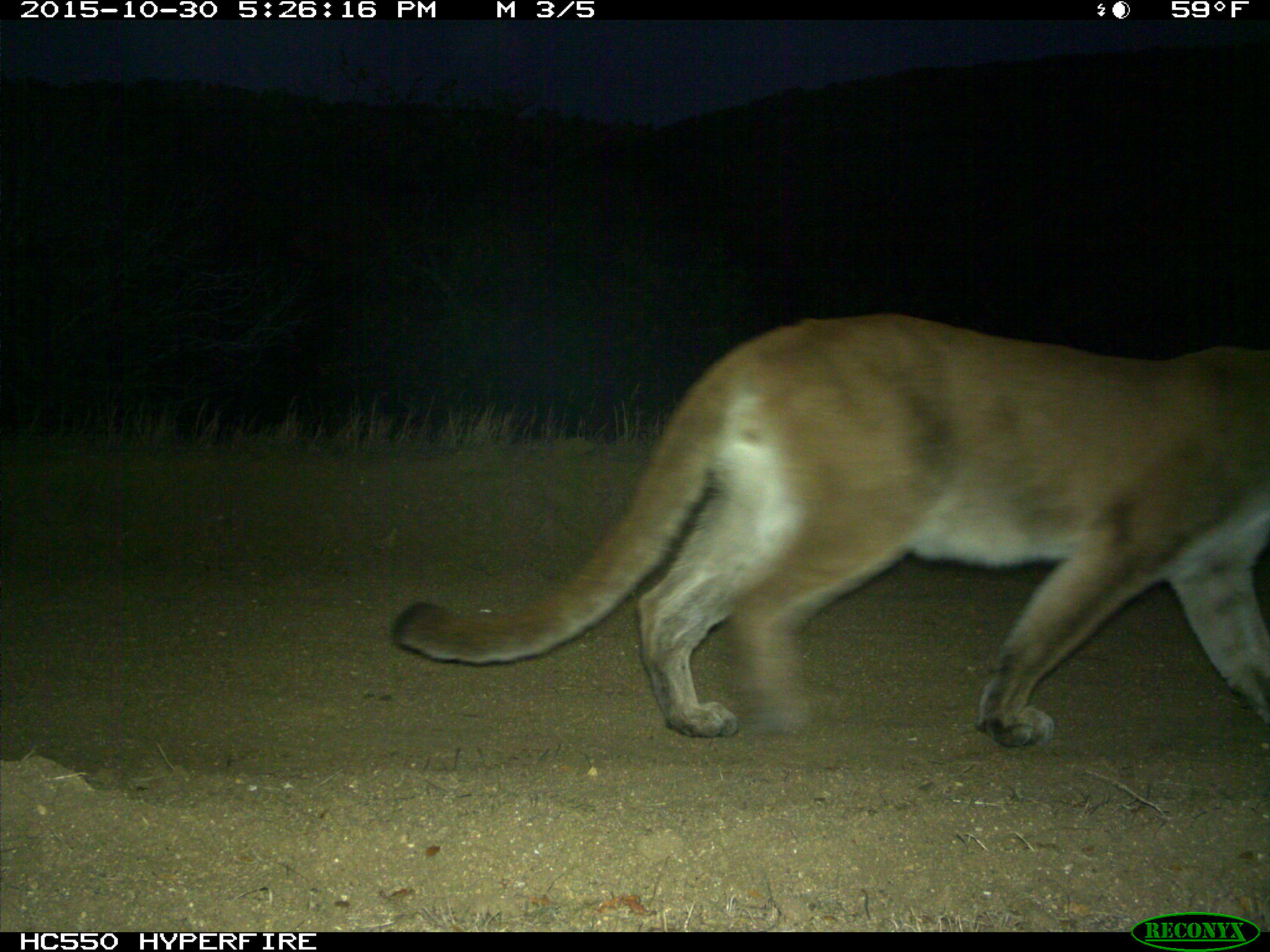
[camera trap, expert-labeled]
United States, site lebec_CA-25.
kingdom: Animalia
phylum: Chordata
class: Mammalia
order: Carnivora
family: Felidae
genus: Puma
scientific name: Puma concolor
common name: mountain lion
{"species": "Puma concolor (mountain lion)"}